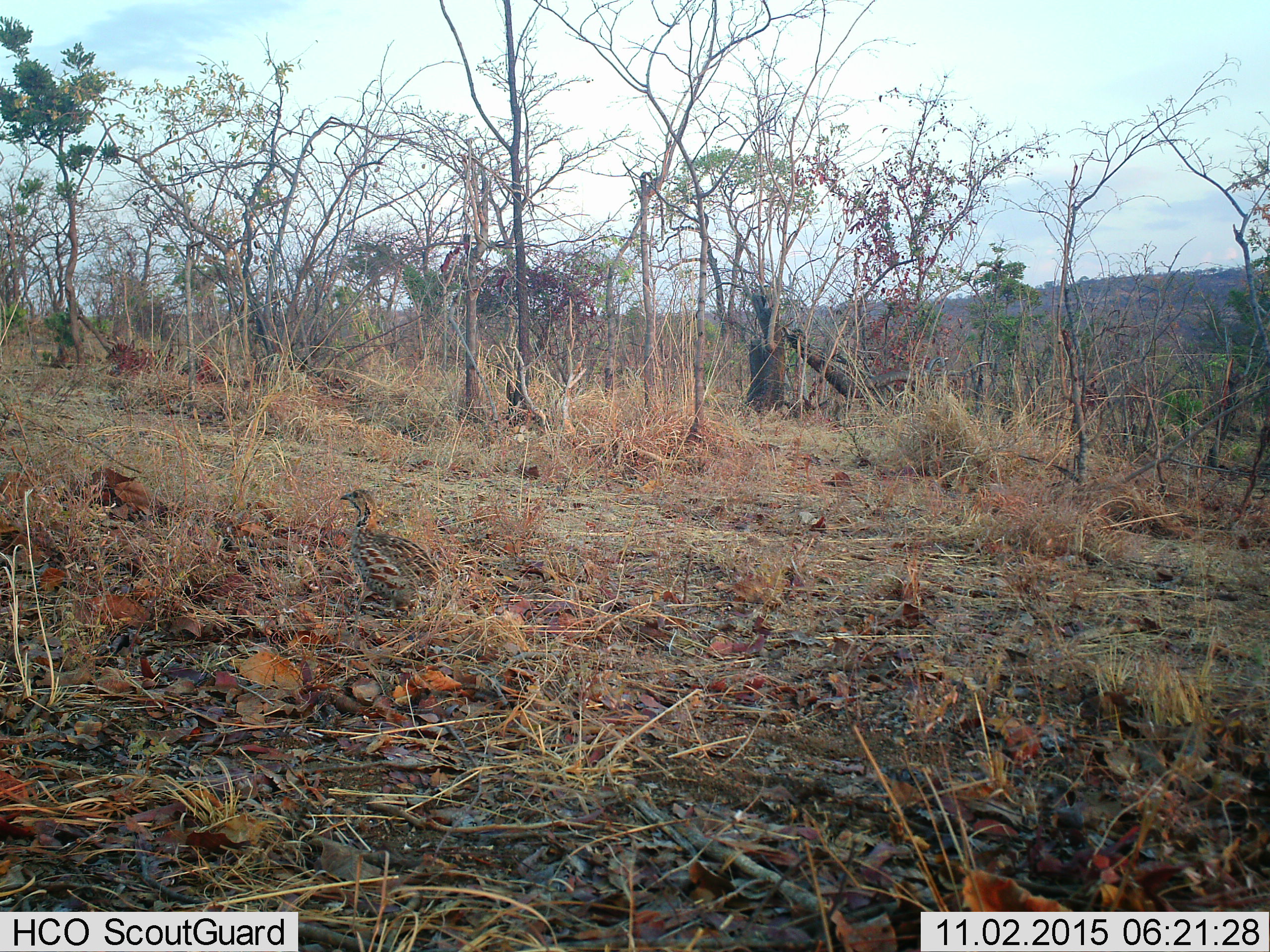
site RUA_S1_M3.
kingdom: Animalia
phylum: Chordata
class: Aves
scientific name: Aves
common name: bird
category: birdother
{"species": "birdother (bird) (Aves)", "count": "1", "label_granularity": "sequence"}